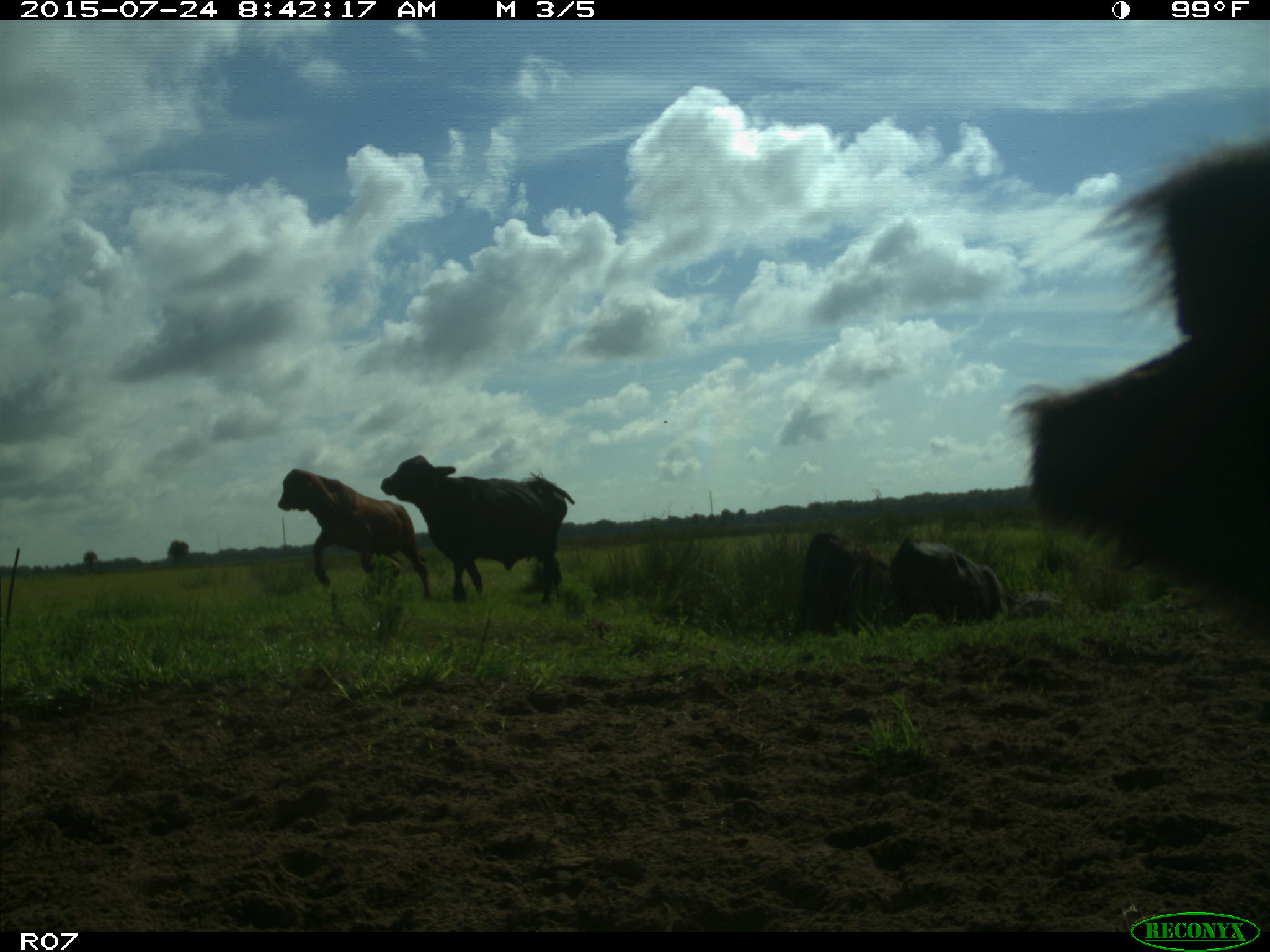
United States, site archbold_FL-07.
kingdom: Animalia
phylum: Chordata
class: Mammalia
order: Artiodactyla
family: Bovidae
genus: Bos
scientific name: Bos taurus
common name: domestic cow